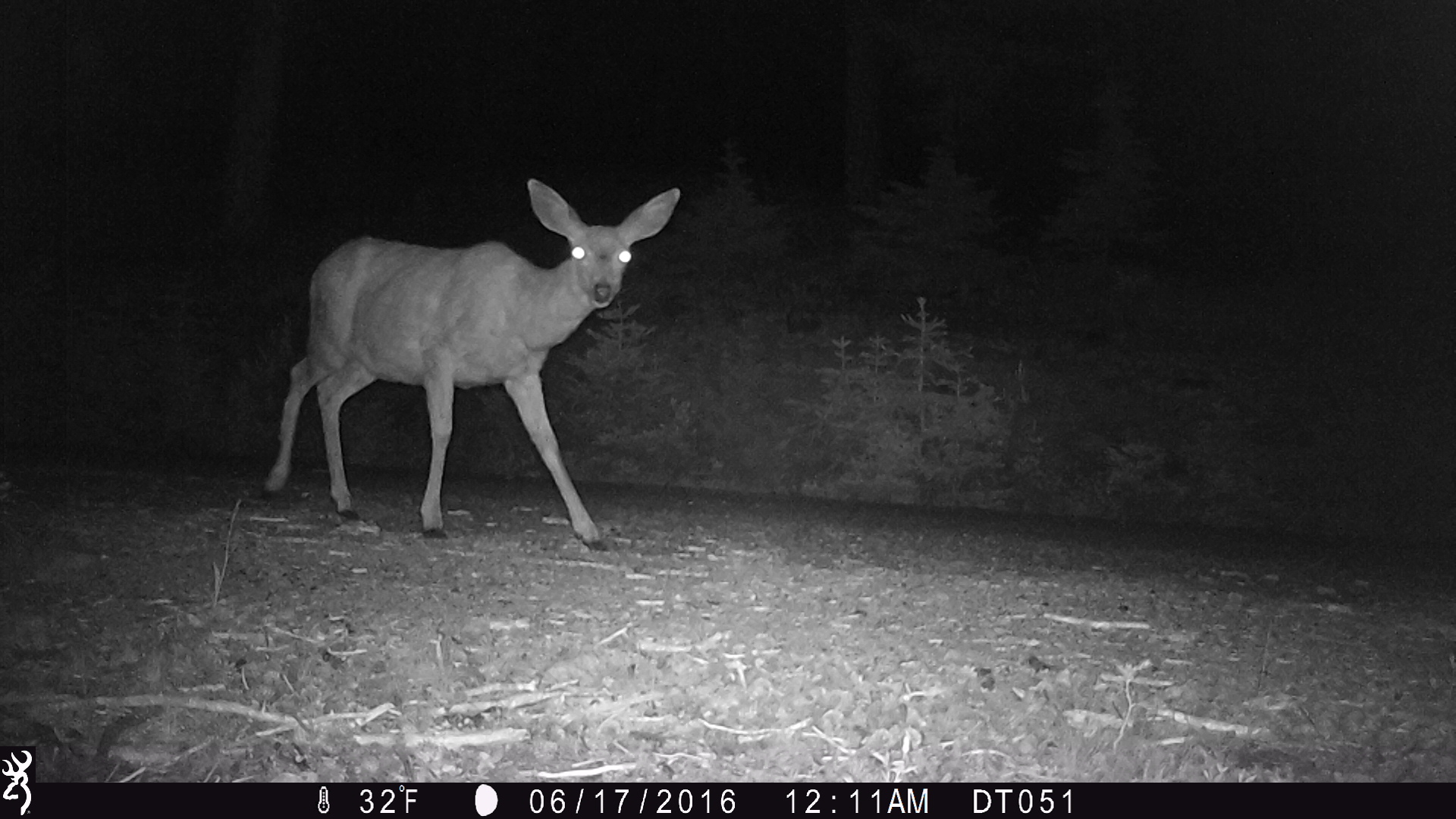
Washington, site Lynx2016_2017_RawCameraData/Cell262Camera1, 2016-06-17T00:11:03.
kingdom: Animalia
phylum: Chordata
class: Mammalia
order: Artiodactyla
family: Cervidae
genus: Odocoileus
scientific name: Odocoileus hemionus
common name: mule deer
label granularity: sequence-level